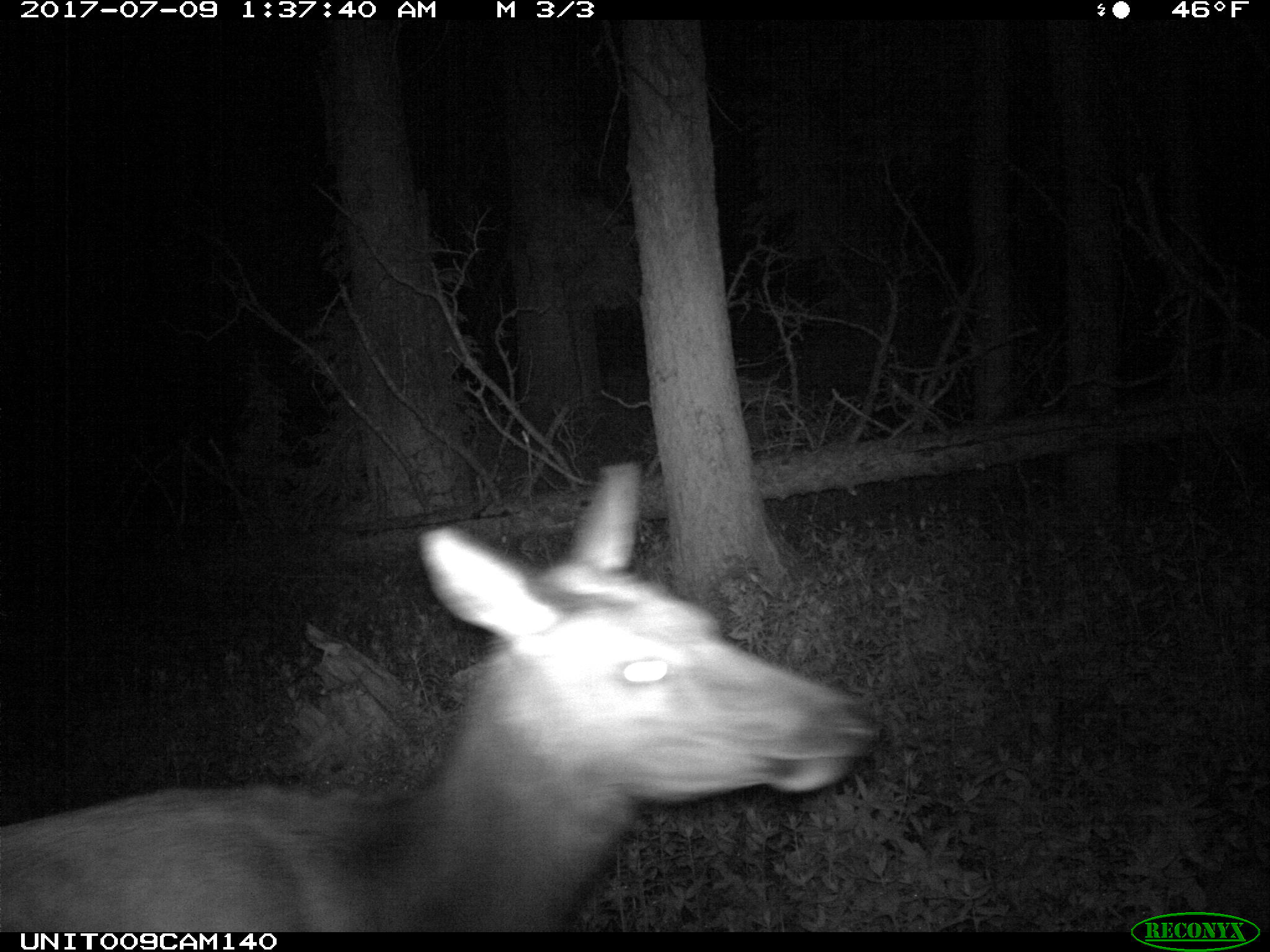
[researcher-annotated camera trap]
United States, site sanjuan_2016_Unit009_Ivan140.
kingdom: Animalia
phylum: Chordata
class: Mammalia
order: Artiodactyla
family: Cervidae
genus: Cervus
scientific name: Cervus elaphus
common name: red deer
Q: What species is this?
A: Cervus elaphus (red deer).